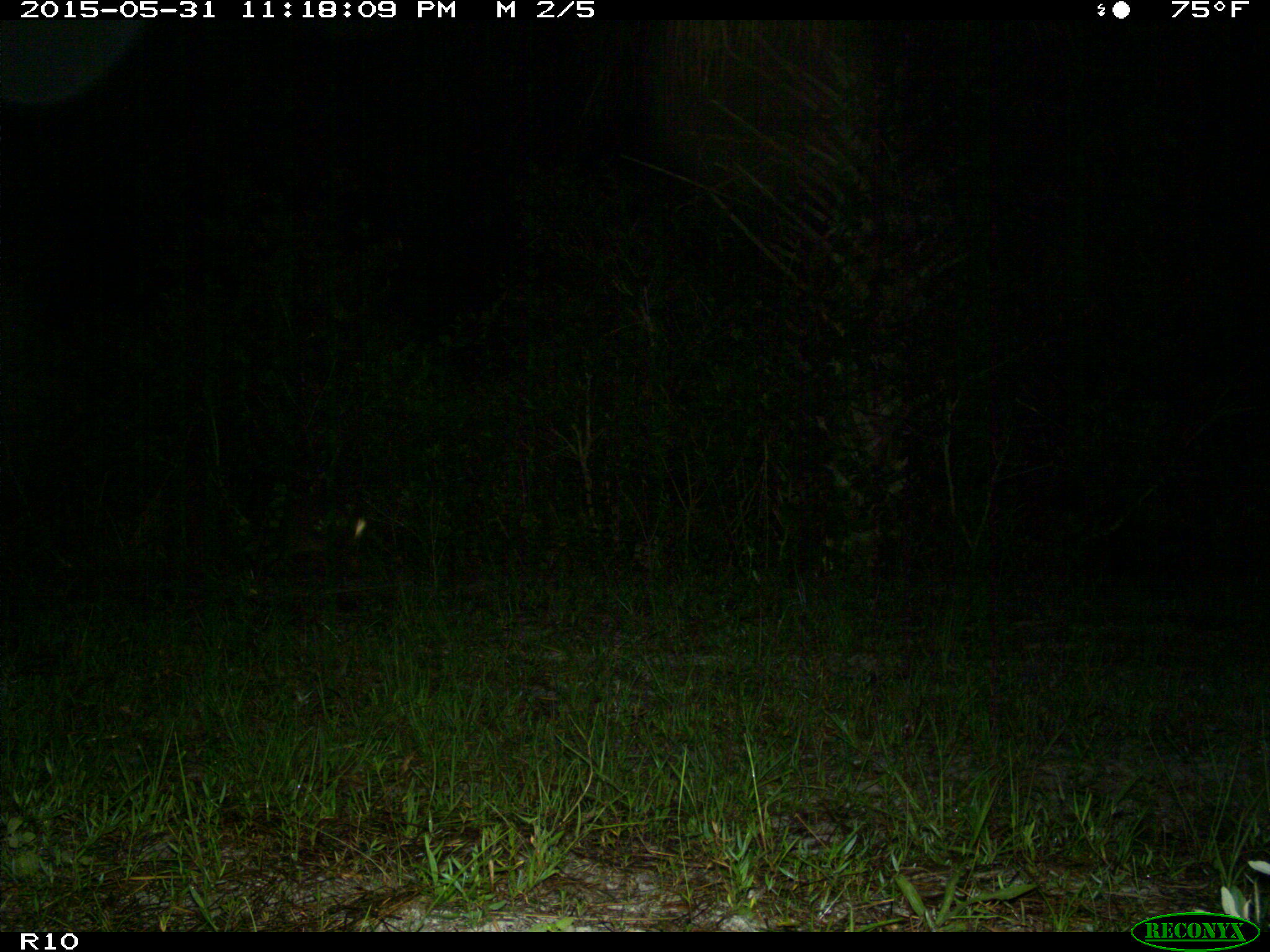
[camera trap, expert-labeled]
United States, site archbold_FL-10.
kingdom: Animalia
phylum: Chordata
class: Mammalia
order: Carnivora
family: Procyonidae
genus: Procyon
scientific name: Procyon lotor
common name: common raccoon